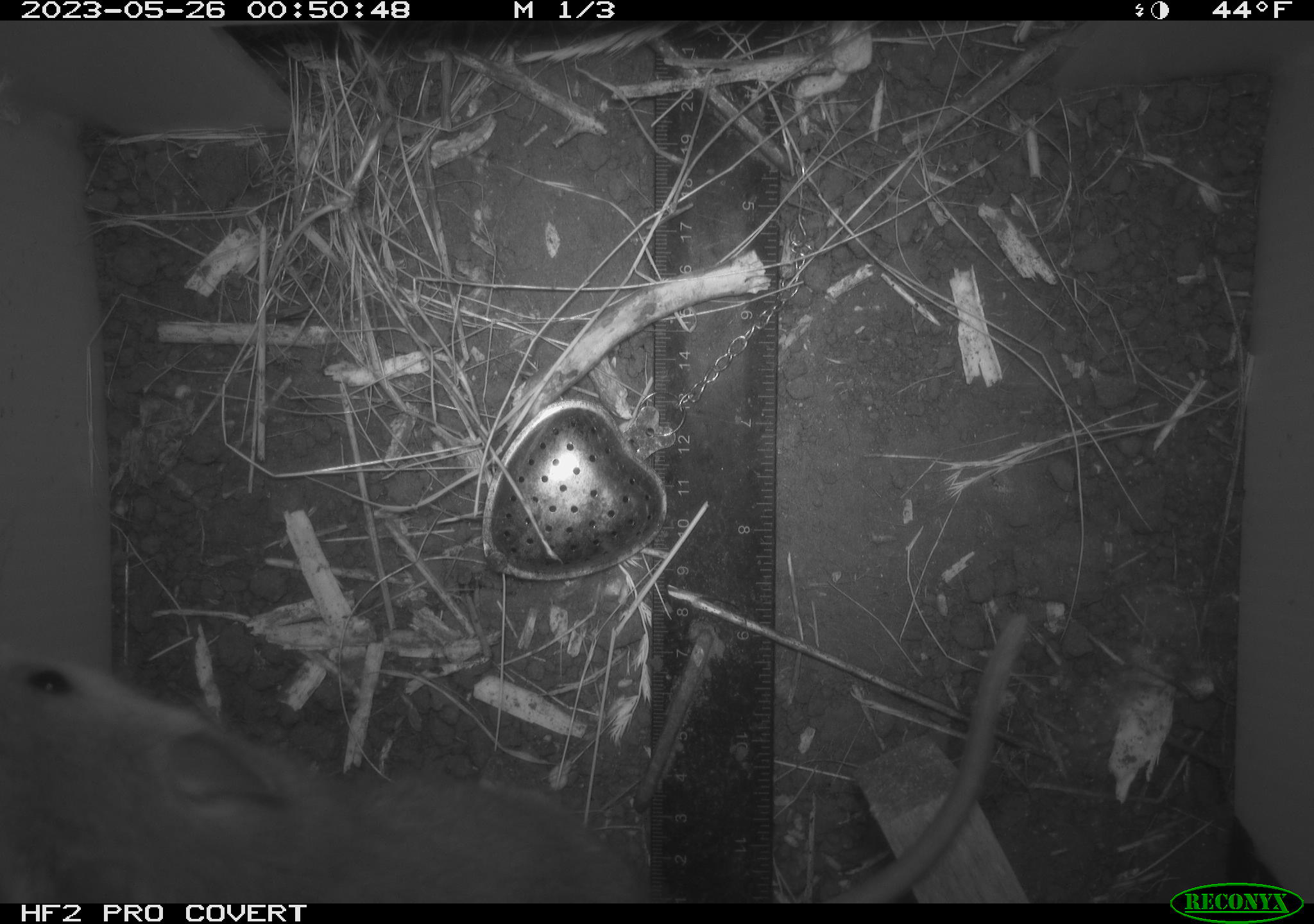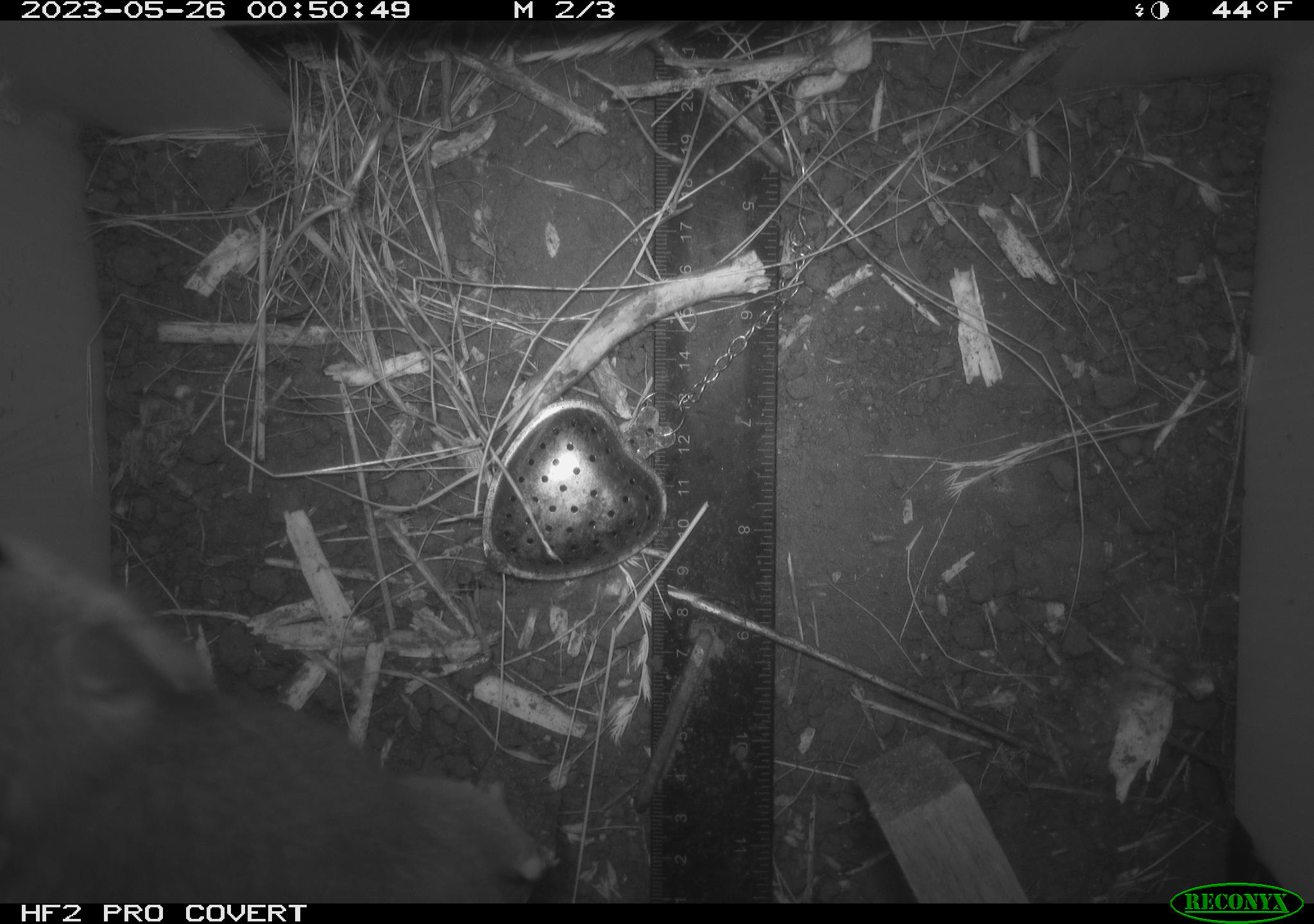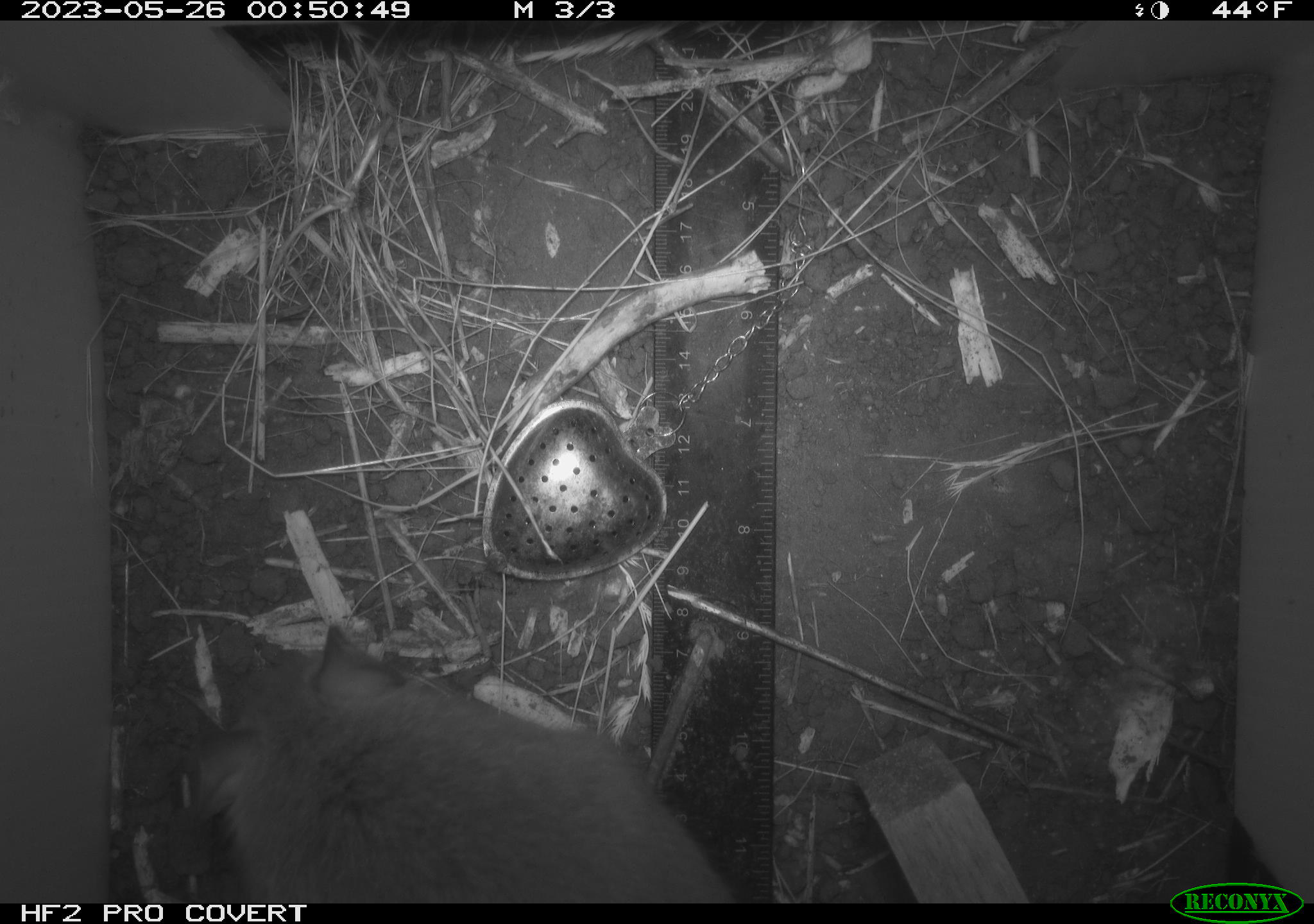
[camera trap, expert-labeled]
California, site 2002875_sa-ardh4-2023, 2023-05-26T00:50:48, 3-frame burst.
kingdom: Animalia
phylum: Chordata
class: Mammalia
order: Rodentia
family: Cricetidae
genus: Neotoma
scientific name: Neotoma fuscipes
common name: dusky-footed woodrat